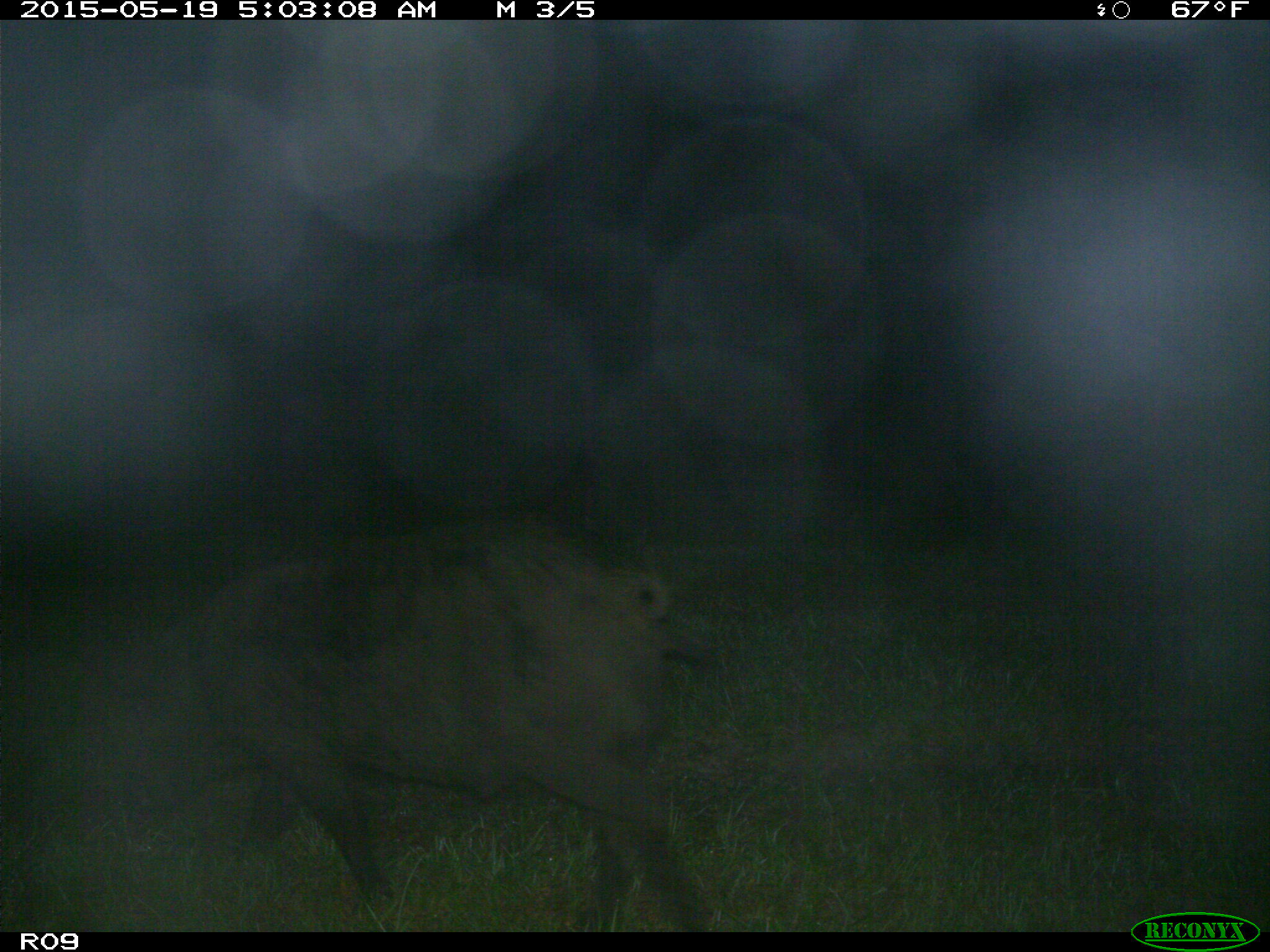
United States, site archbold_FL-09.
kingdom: Animalia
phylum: Chordata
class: Mammalia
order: Artiodactyla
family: Suidae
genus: Sus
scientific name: Sus scrofa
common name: wild boar